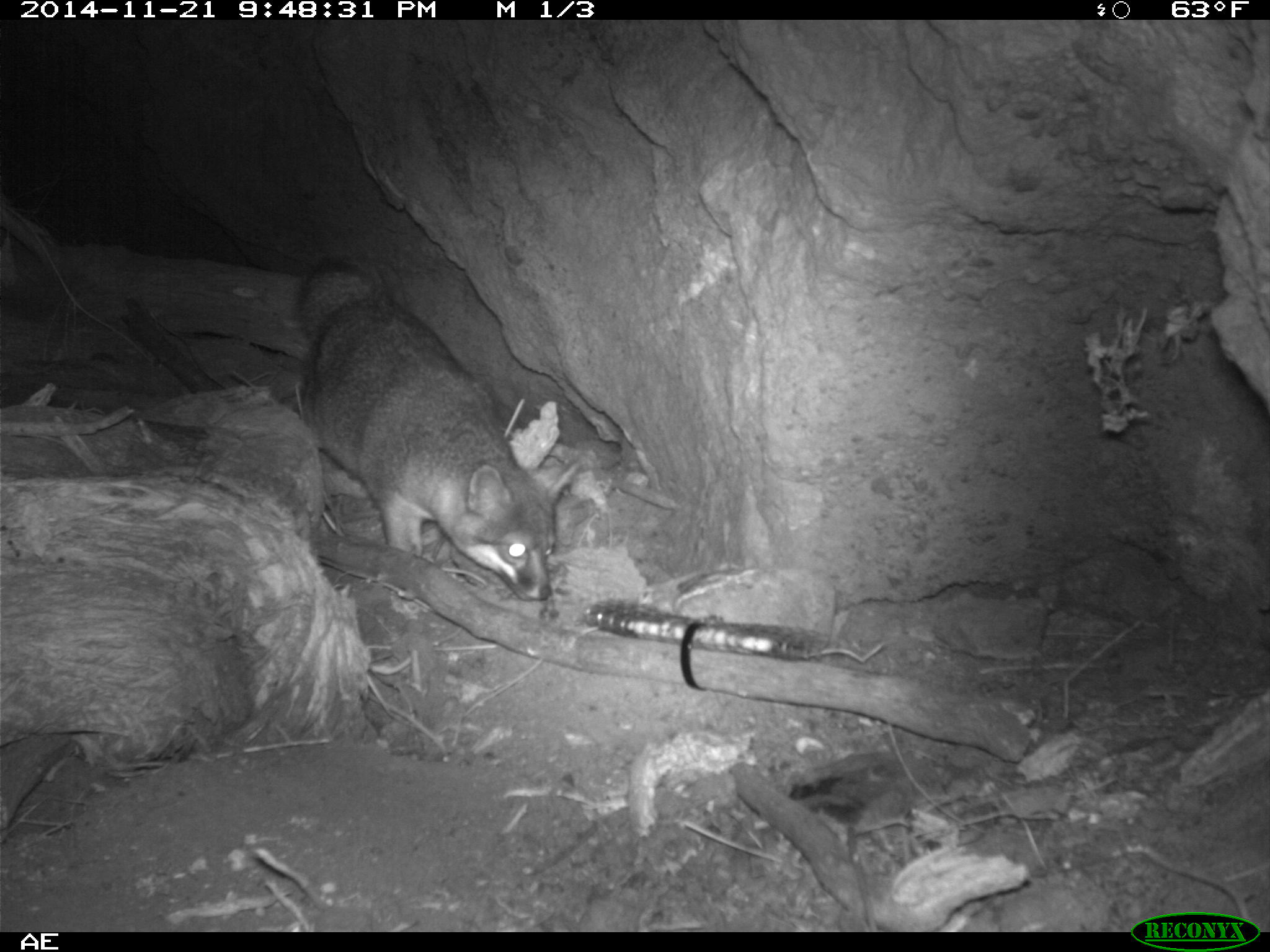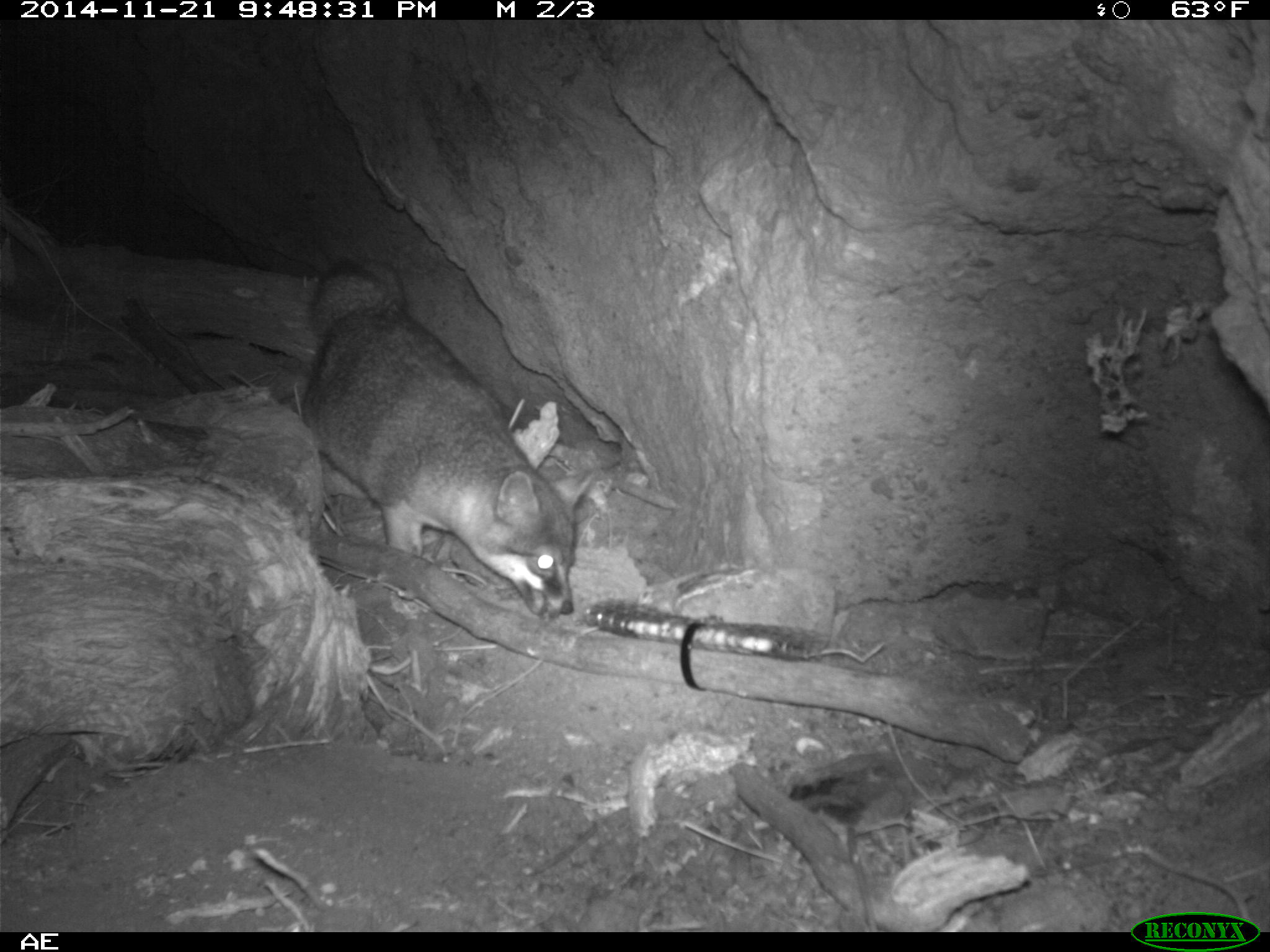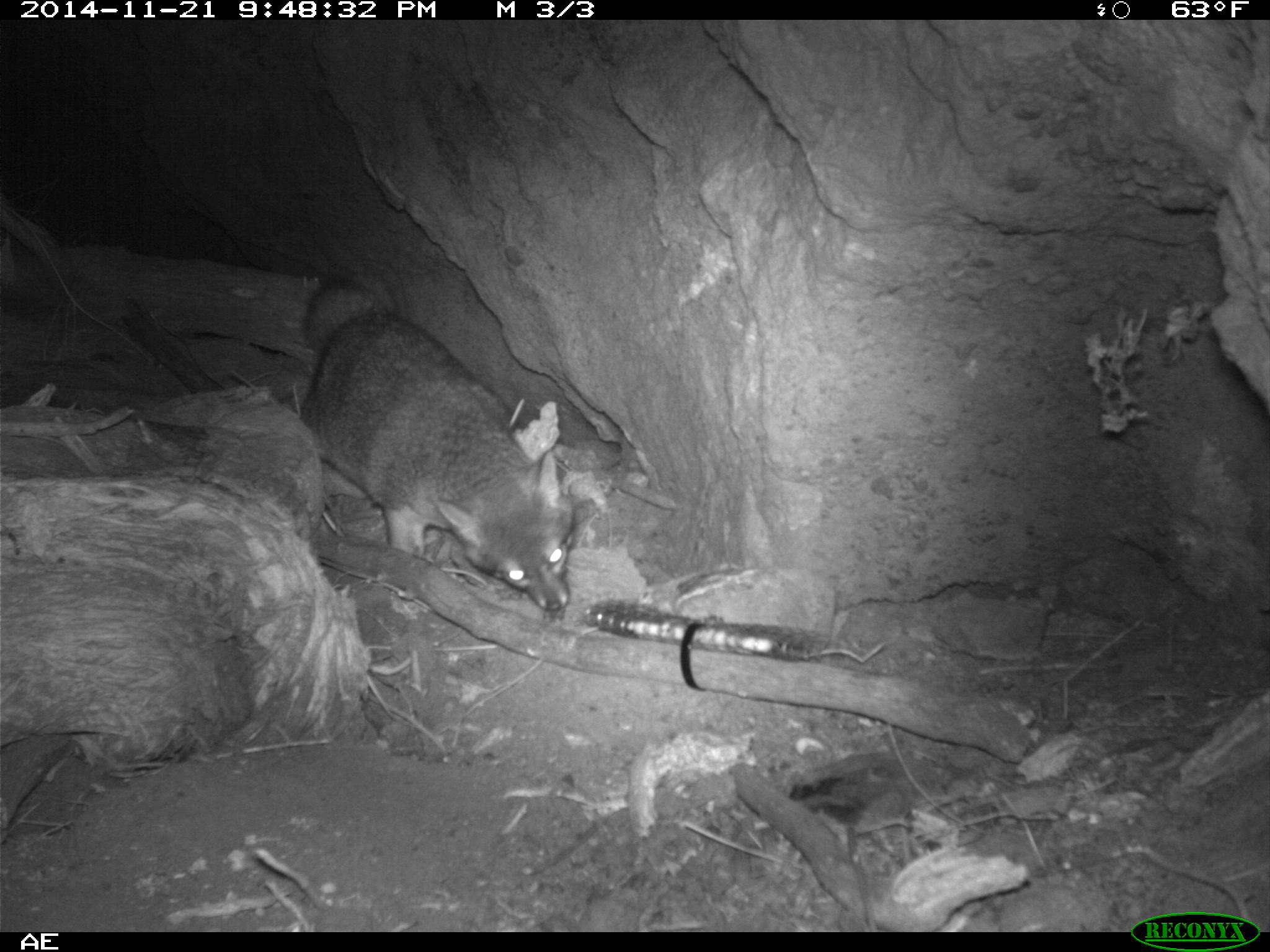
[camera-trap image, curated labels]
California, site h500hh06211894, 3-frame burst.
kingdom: Animalia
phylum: Chordata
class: Mammalia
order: Carnivora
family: Canidae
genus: Urocyon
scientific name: Urocyon littoralis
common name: island fox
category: fox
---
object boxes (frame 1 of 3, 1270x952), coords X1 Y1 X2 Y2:
fox: 295 257 582 601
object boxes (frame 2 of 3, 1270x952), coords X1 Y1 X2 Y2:
fox: 299 255 598 619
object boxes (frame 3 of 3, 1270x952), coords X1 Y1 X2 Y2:
fox: 302 278 568 610